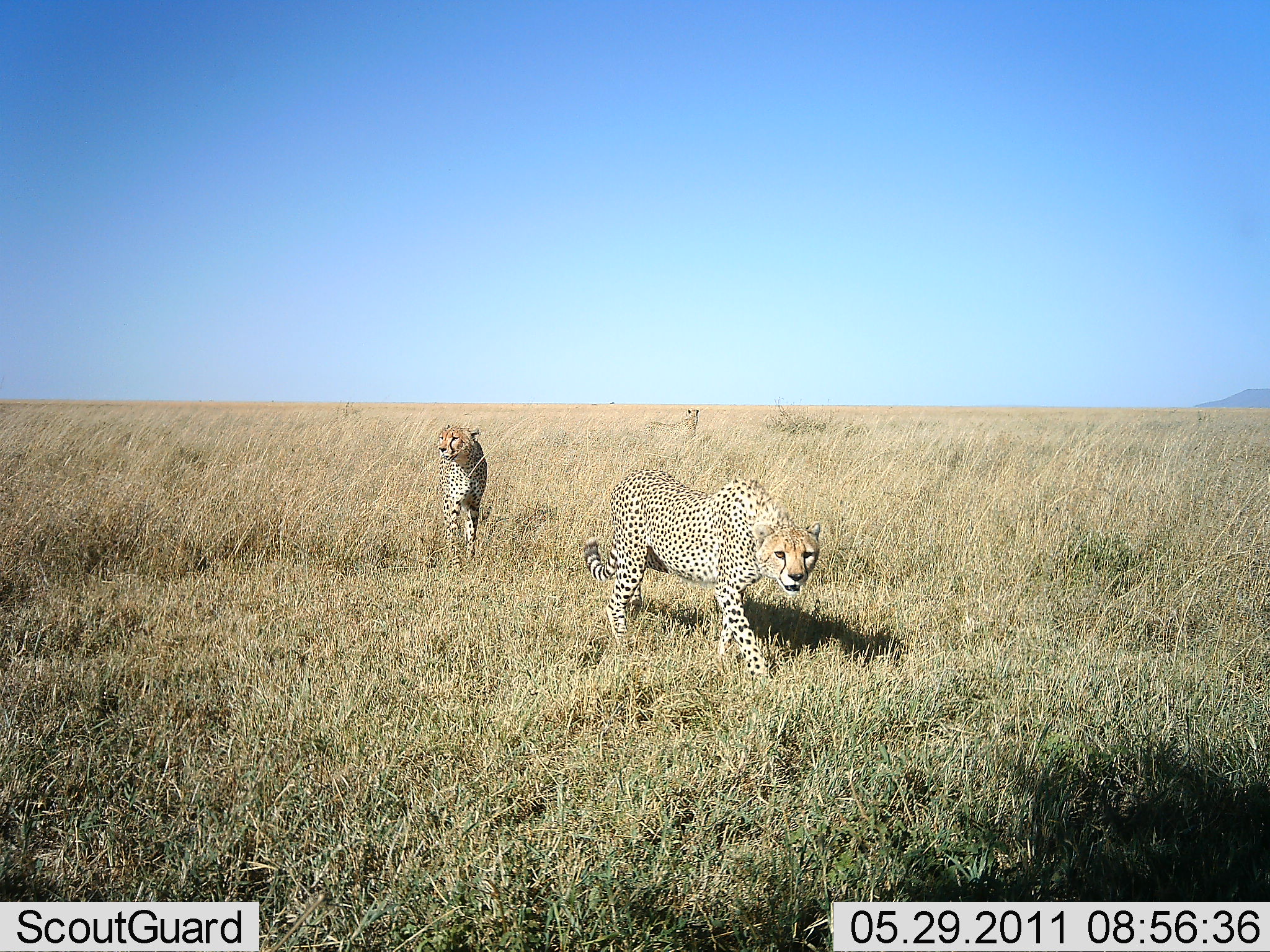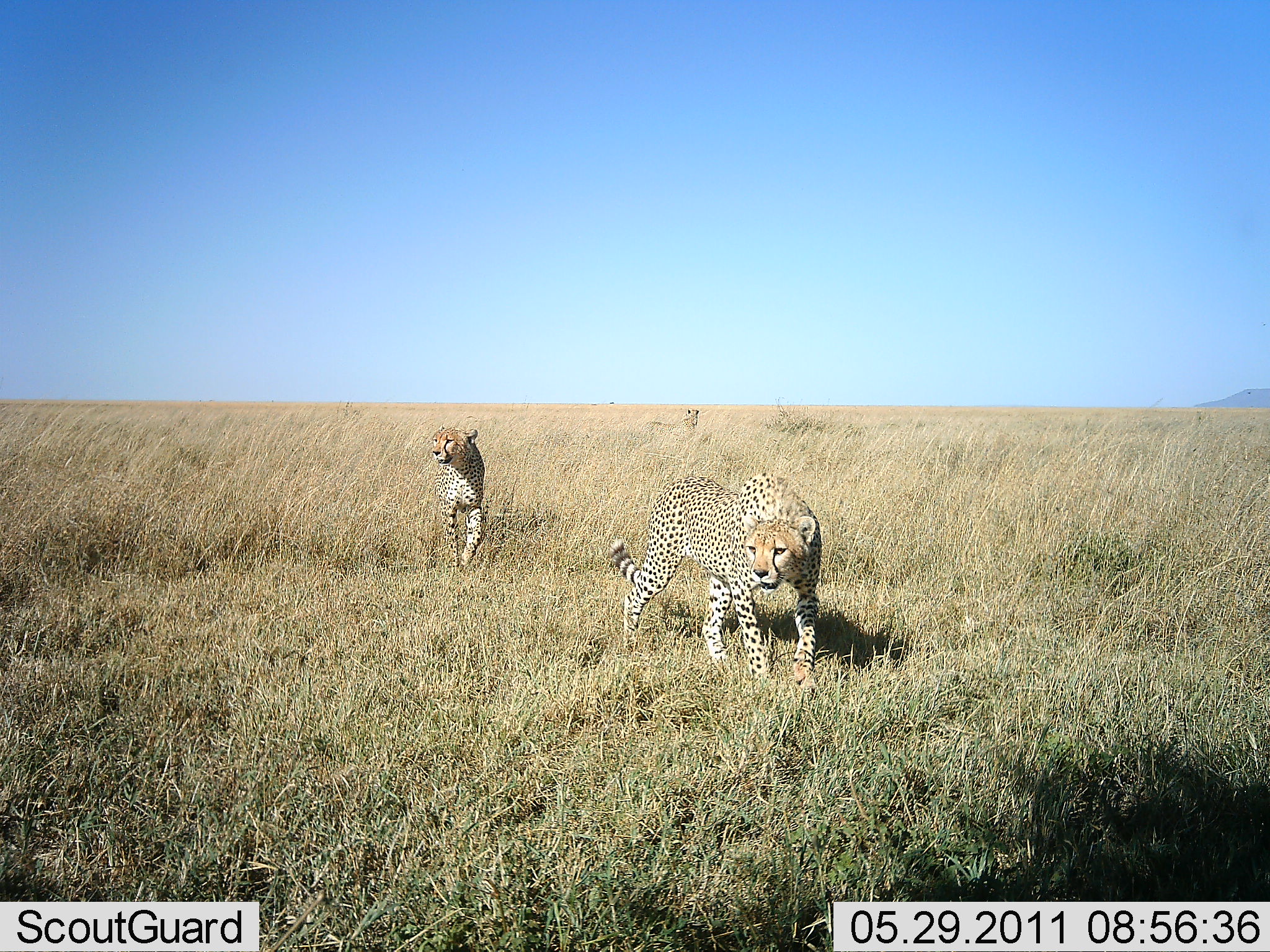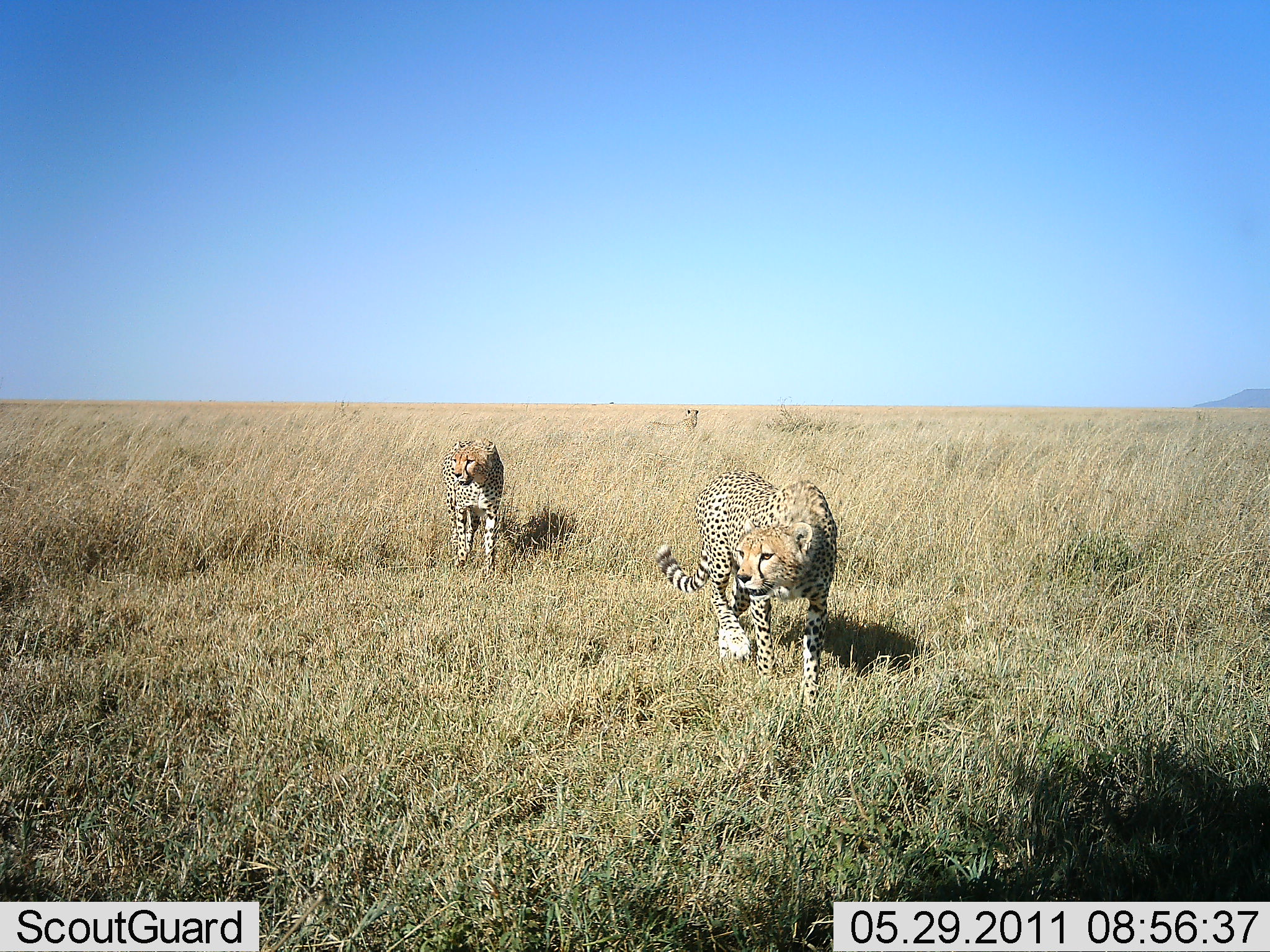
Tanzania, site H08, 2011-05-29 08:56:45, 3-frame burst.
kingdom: Animalia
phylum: Chordata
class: Mammalia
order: Carnivora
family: Felidae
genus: Acinonyx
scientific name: Acinonyx jubatus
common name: cheetah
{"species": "cheetah (Acinonyx jubatus)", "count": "2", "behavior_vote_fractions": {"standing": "50%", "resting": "0%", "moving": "92%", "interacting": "0%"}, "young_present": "0%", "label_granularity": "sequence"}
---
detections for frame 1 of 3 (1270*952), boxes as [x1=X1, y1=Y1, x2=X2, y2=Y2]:
animal: [x1=582, y1=469, x2=821, y2=675]; [x1=436, y1=425, x2=493, y2=573]; [x1=645, y1=408, x2=700, y2=437]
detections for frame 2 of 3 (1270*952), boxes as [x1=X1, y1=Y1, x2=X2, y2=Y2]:
animal: [x1=607, y1=474, x2=823, y2=687]; [x1=429, y1=425, x2=486, y2=568]; [x1=645, y1=408, x2=700, y2=437]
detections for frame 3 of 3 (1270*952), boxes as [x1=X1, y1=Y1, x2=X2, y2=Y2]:
animal: [x1=653, y1=469, x2=838, y2=709]; [x1=441, y1=438, x2=505, y2=573]; [x1=645, y1=408, x2=699, y2=437]